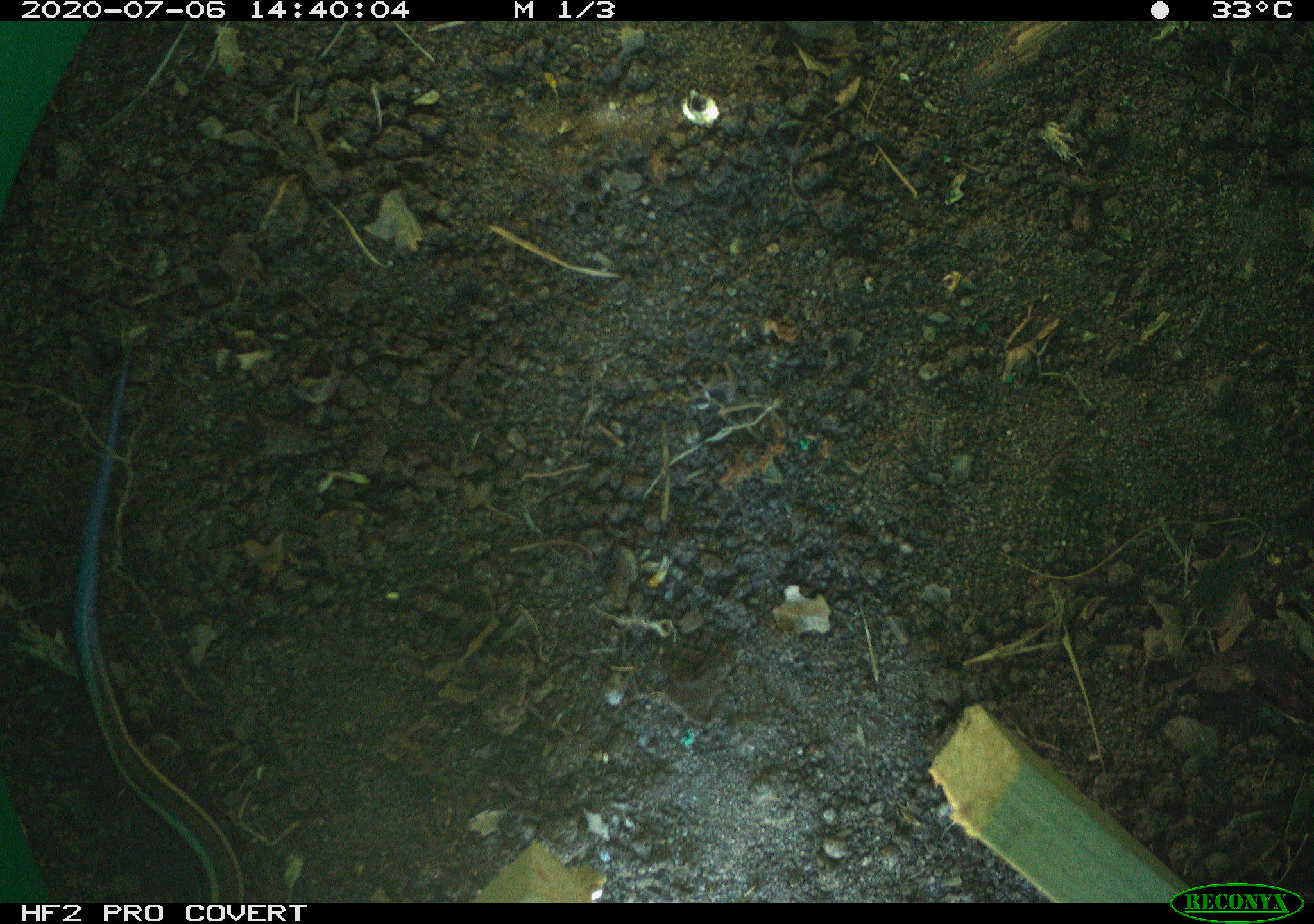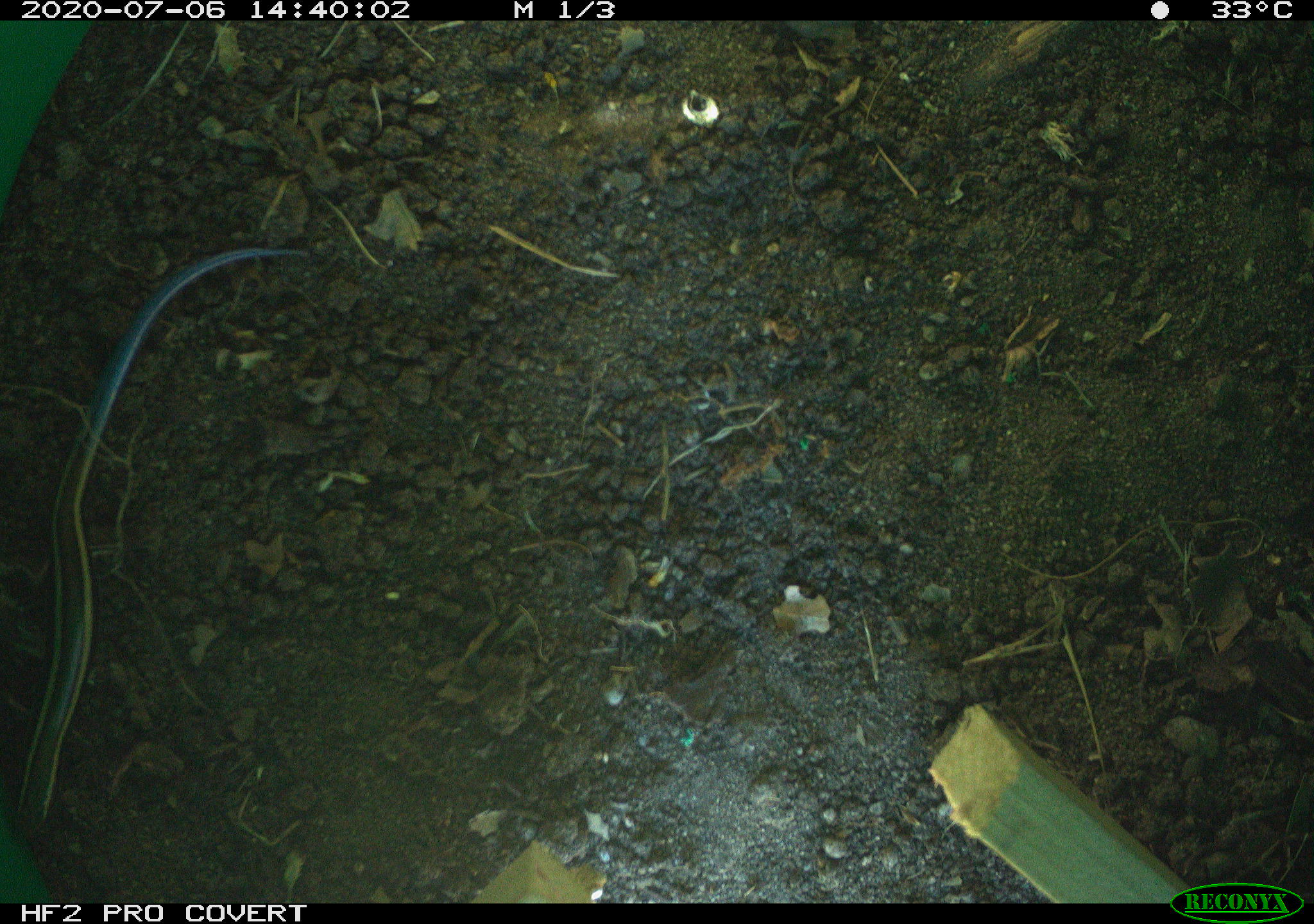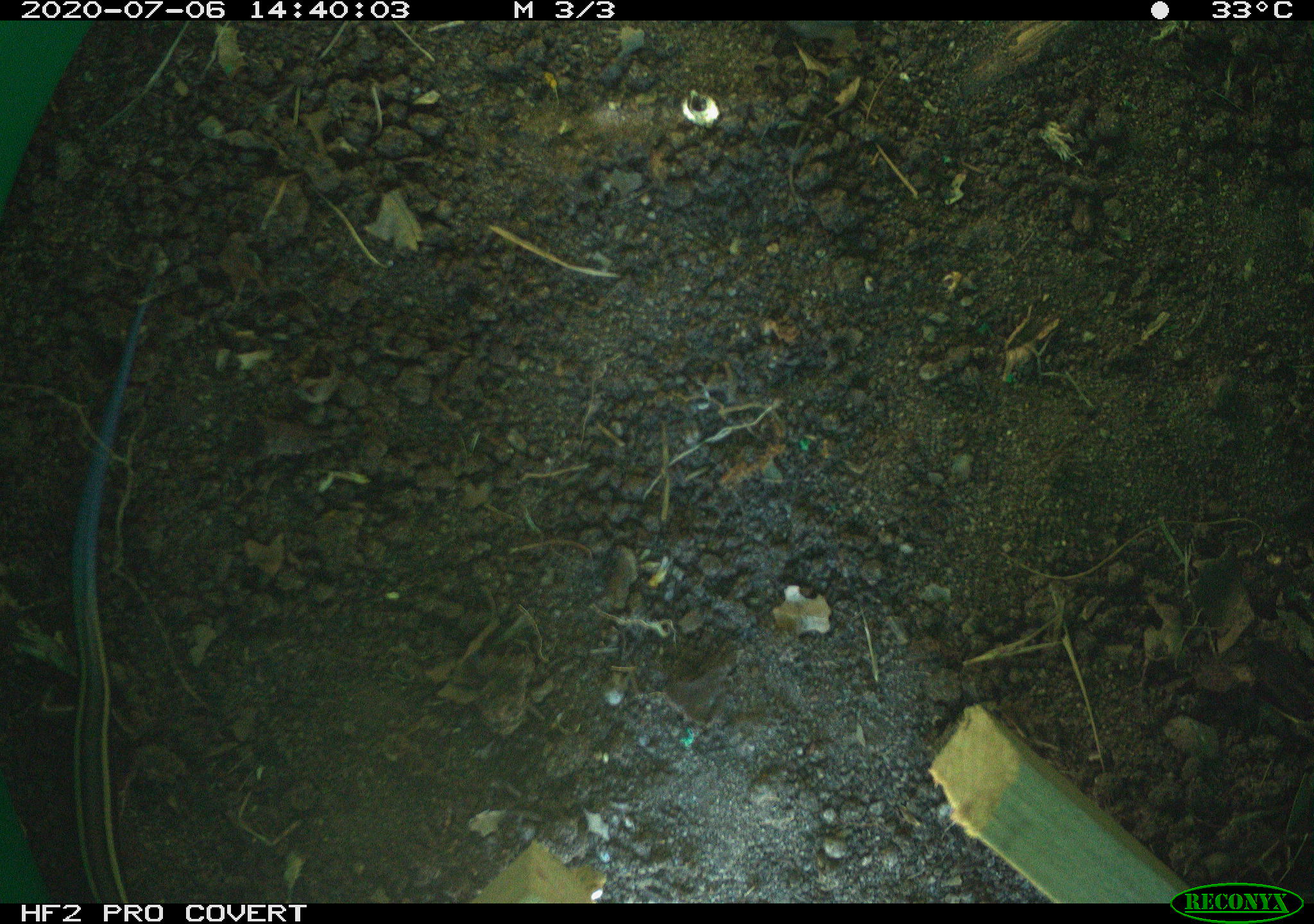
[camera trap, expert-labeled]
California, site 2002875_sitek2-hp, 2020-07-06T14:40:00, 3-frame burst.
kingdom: Animalia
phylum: Chordata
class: Reptilia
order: Squamata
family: Scincidae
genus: Plestiodon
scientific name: Plestiodon skiltonianus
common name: western skink